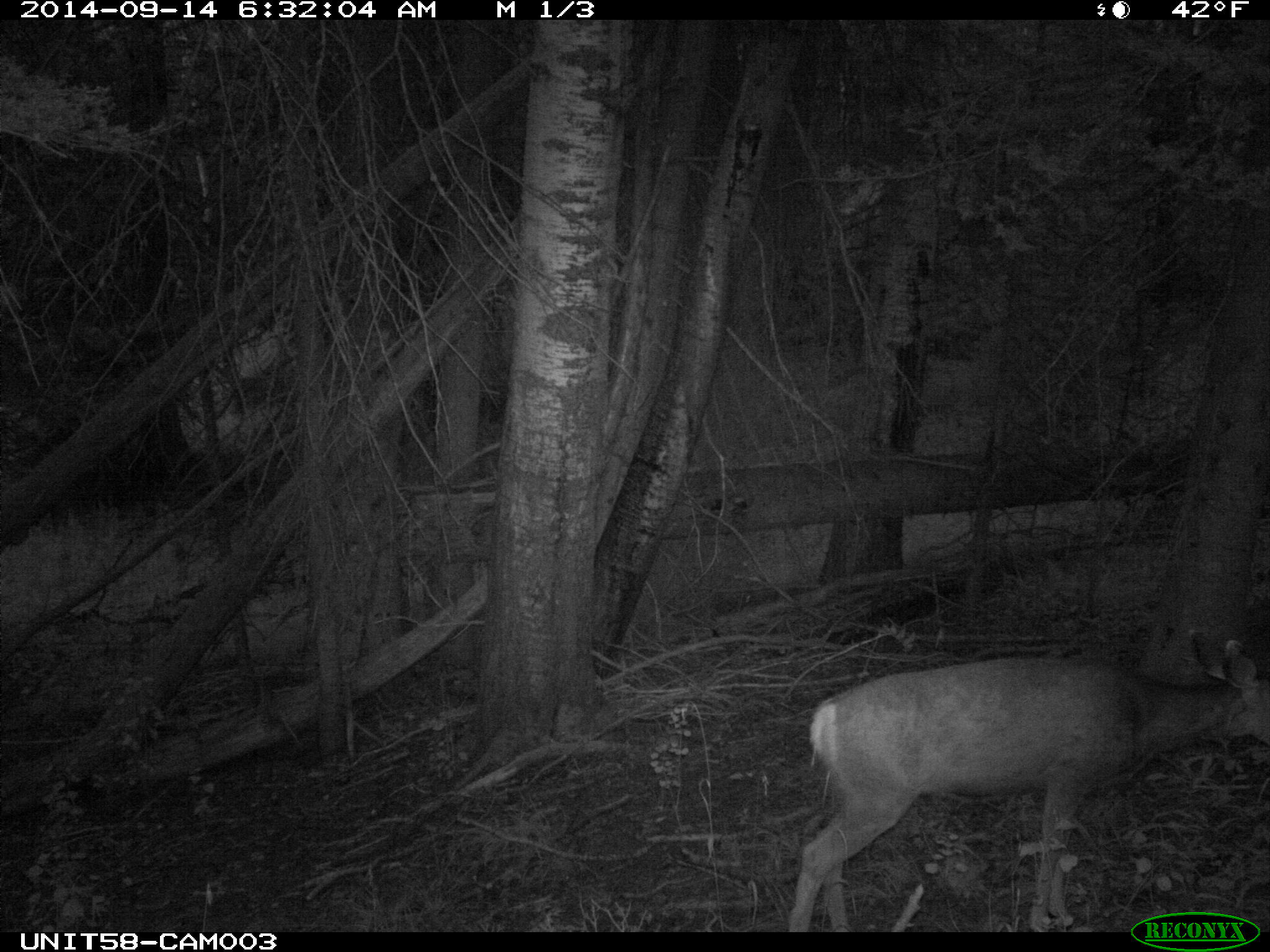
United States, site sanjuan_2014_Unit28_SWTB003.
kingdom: Animalia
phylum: Chordata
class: Mammalia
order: Artiodactyla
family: Cervidae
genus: Odocoileus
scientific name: Odocoileus hemionus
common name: mule deer